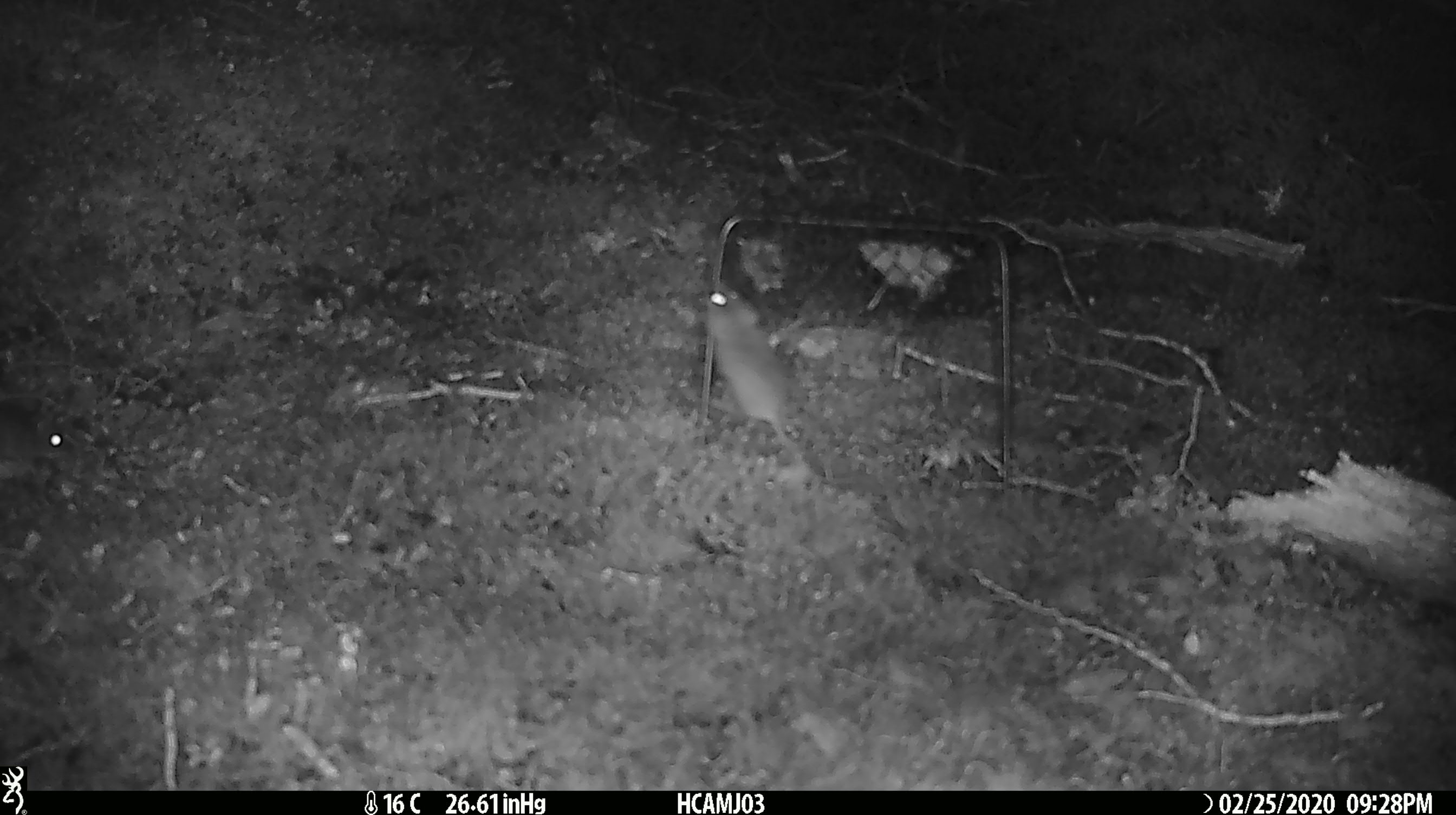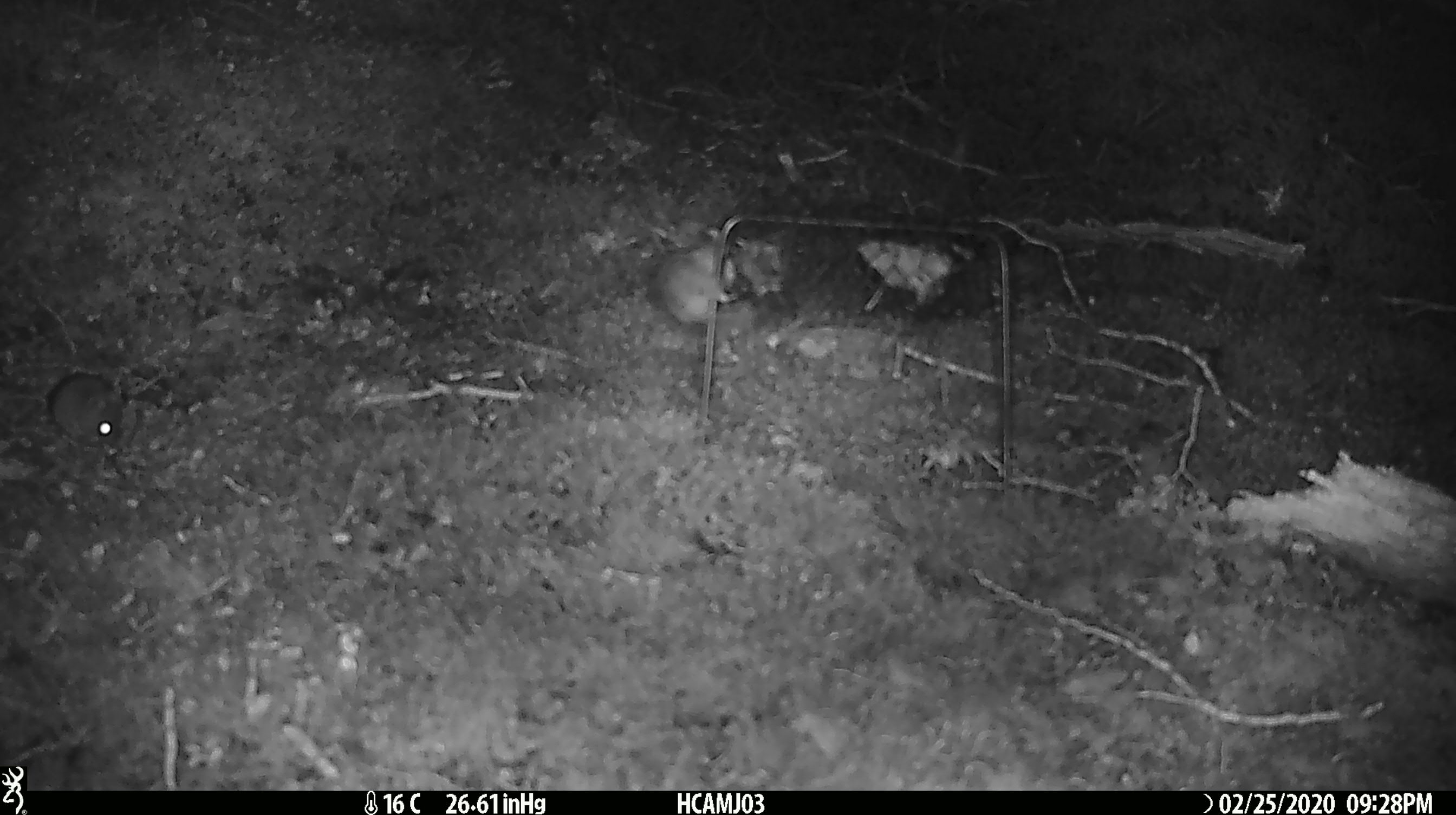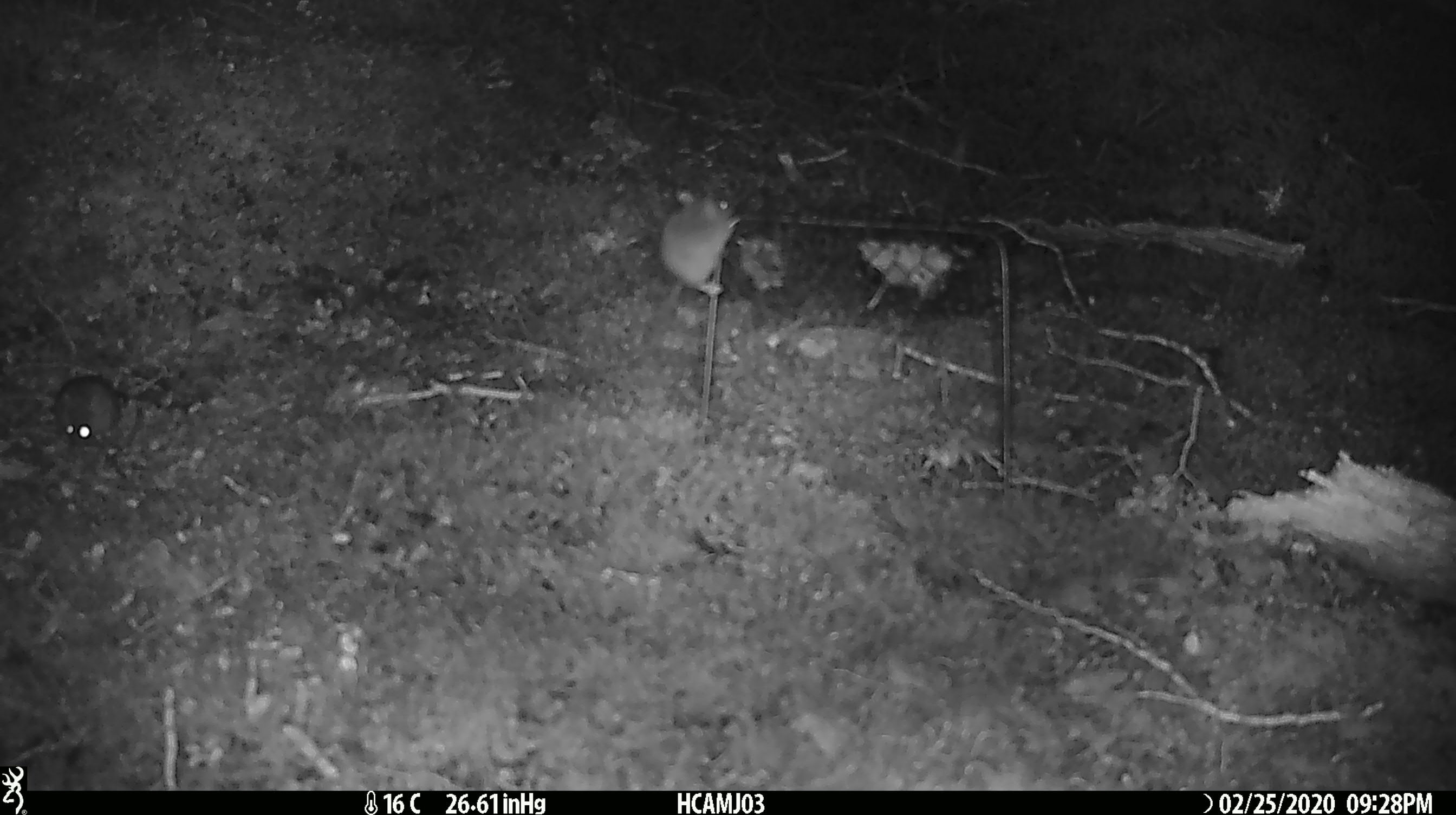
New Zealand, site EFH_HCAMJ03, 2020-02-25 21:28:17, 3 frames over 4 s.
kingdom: Animalia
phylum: Chordata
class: Mammalia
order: Rodentia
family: Muridae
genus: Mus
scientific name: Mus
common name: mouse